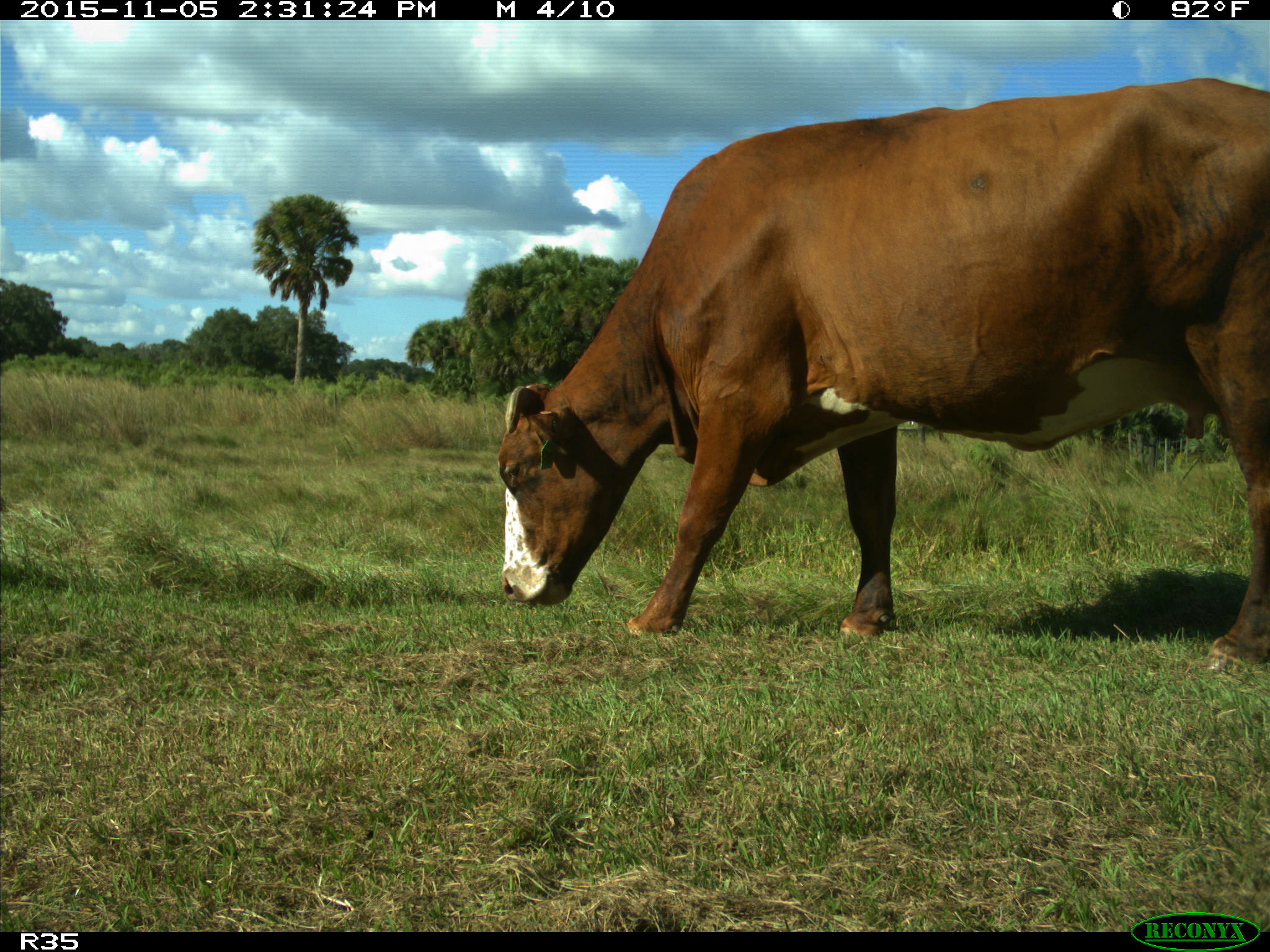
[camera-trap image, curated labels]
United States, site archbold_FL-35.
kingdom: Animalia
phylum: Chordata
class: Mammalia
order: Artiodactyla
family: Bovidae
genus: Bos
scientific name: Bos taurus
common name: domestic cow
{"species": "Bos taurus (domestic cow)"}